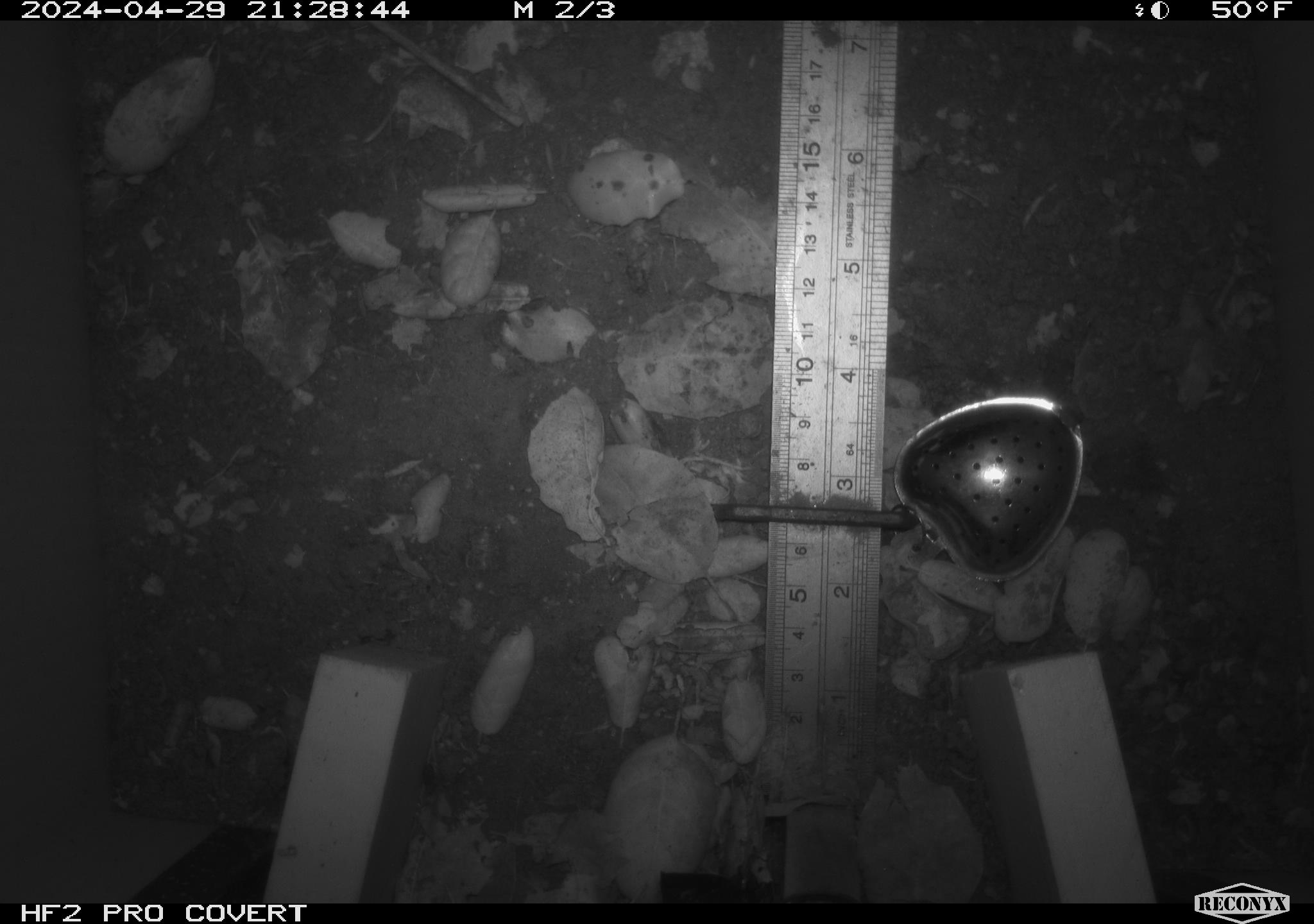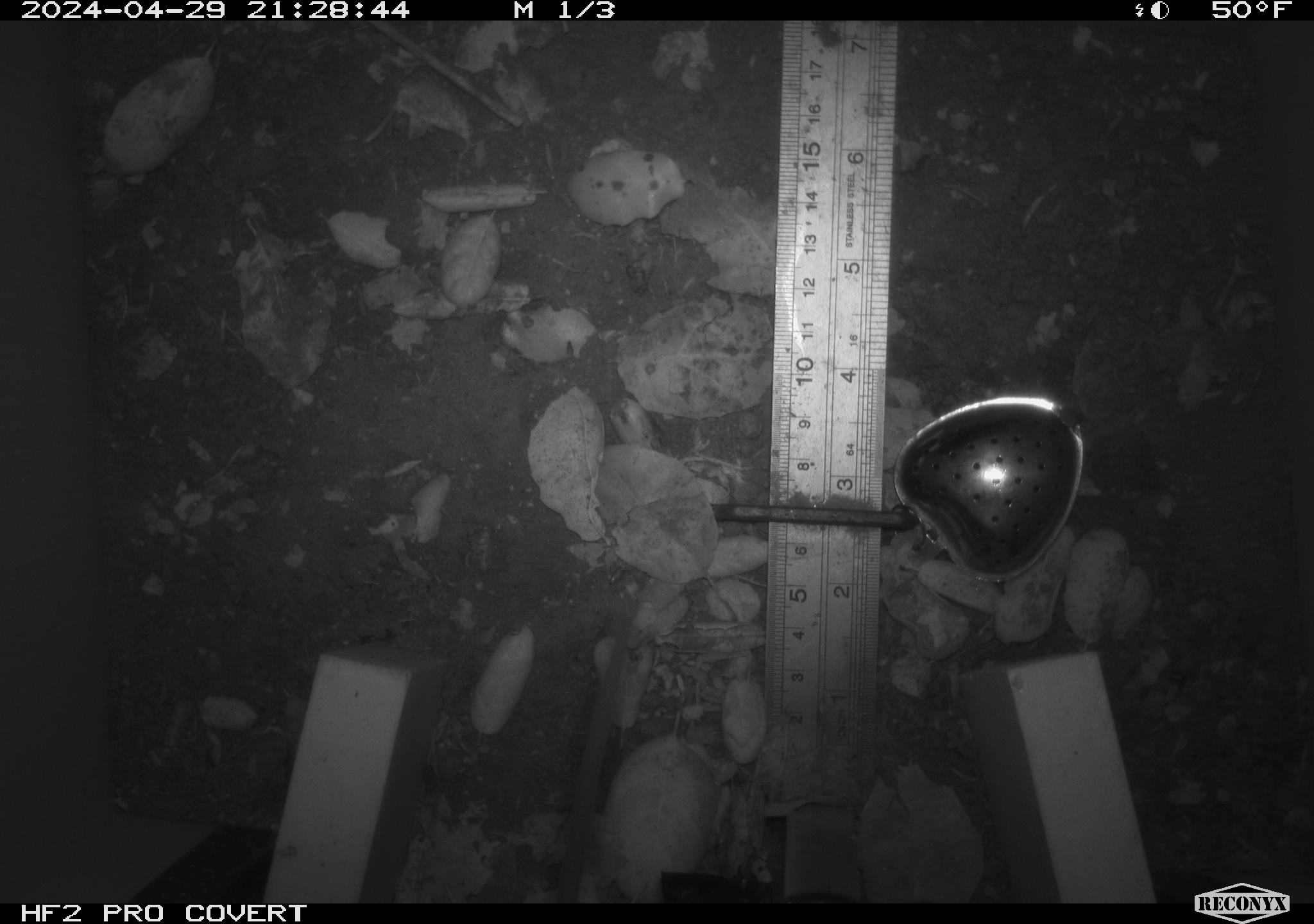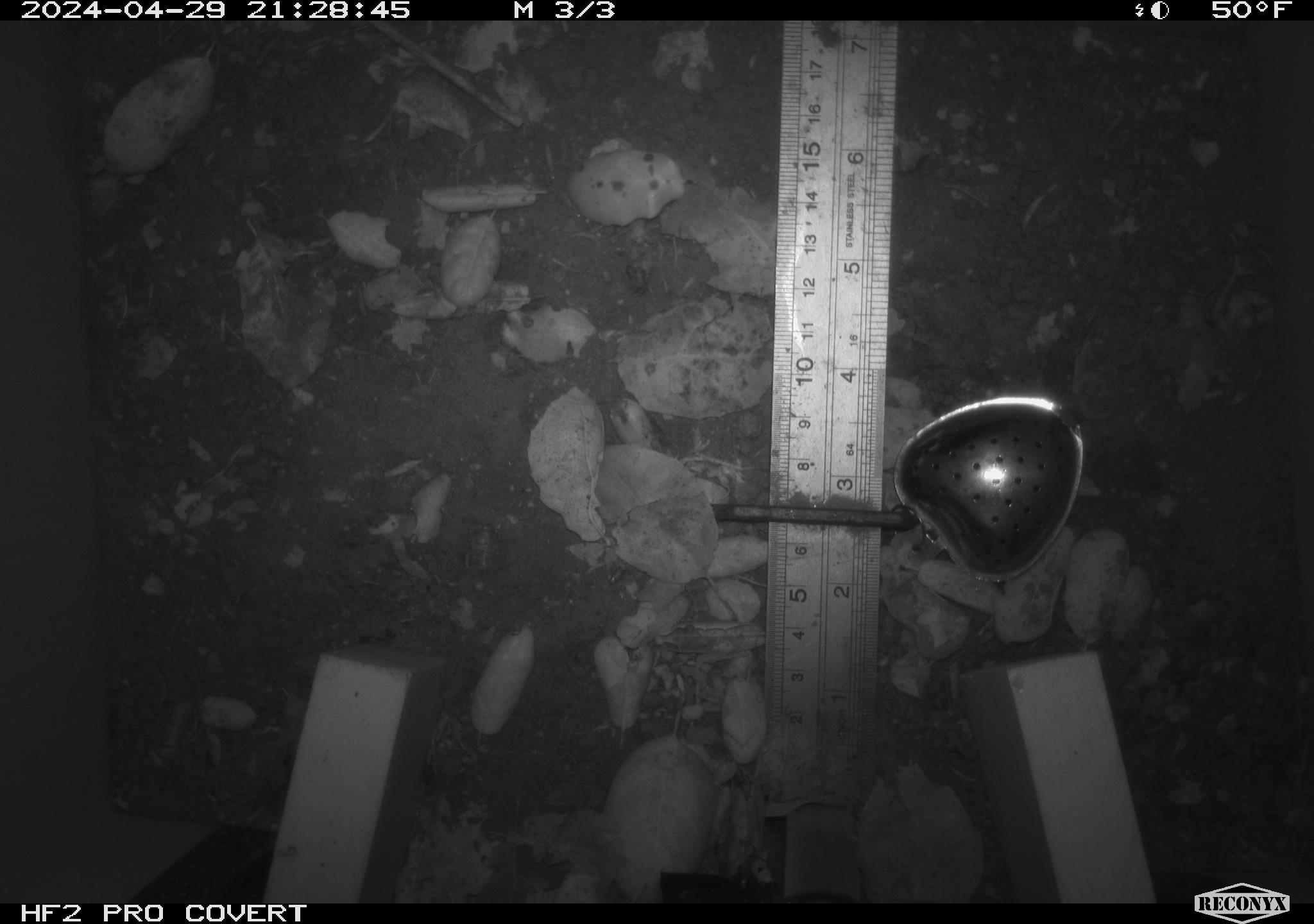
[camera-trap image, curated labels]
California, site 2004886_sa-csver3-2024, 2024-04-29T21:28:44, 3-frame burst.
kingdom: Animalia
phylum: Chordata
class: Mammalia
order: Rodentia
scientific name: Rodentia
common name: rodent